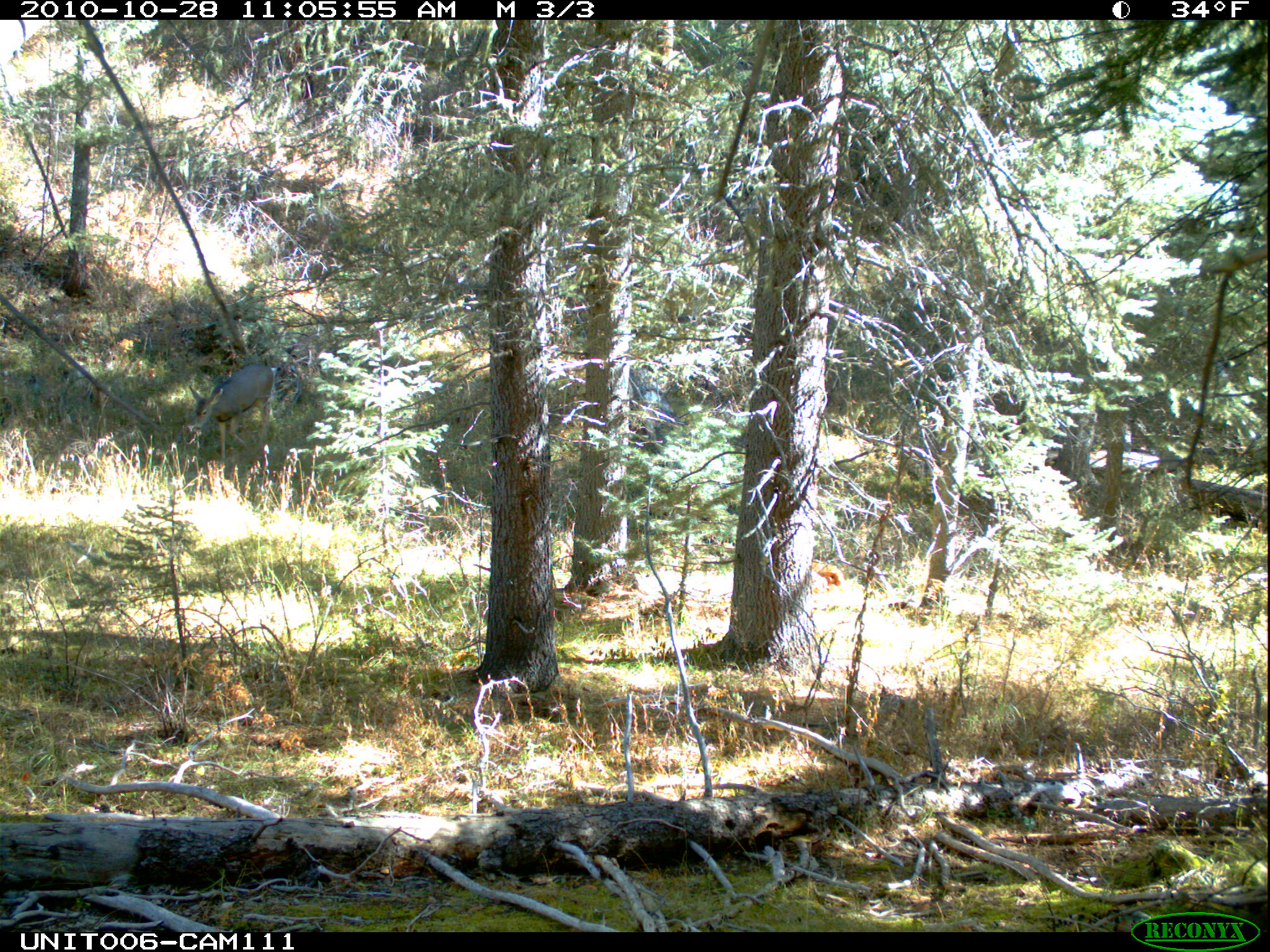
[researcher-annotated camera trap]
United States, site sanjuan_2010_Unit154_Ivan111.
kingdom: Animalia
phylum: Chordata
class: Mammalia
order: Artiodactyla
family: Cervidae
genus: Odocoileus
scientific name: Odocoileus hemionus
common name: mule deer